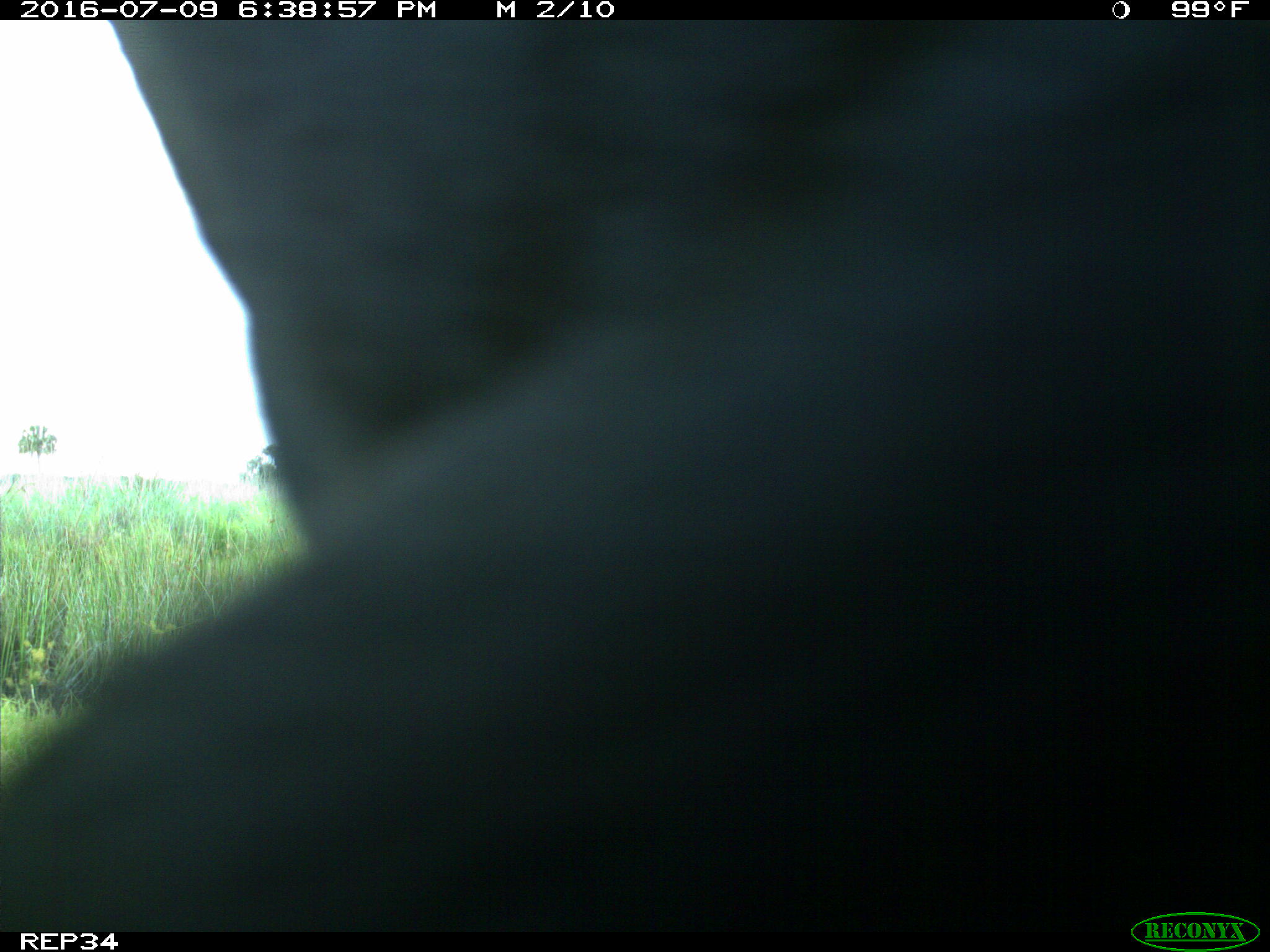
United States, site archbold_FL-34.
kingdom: Animalia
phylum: Chordata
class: Mammalia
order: Artiodactyla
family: Bovidae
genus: Bos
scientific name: Bos taurus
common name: domestic cow